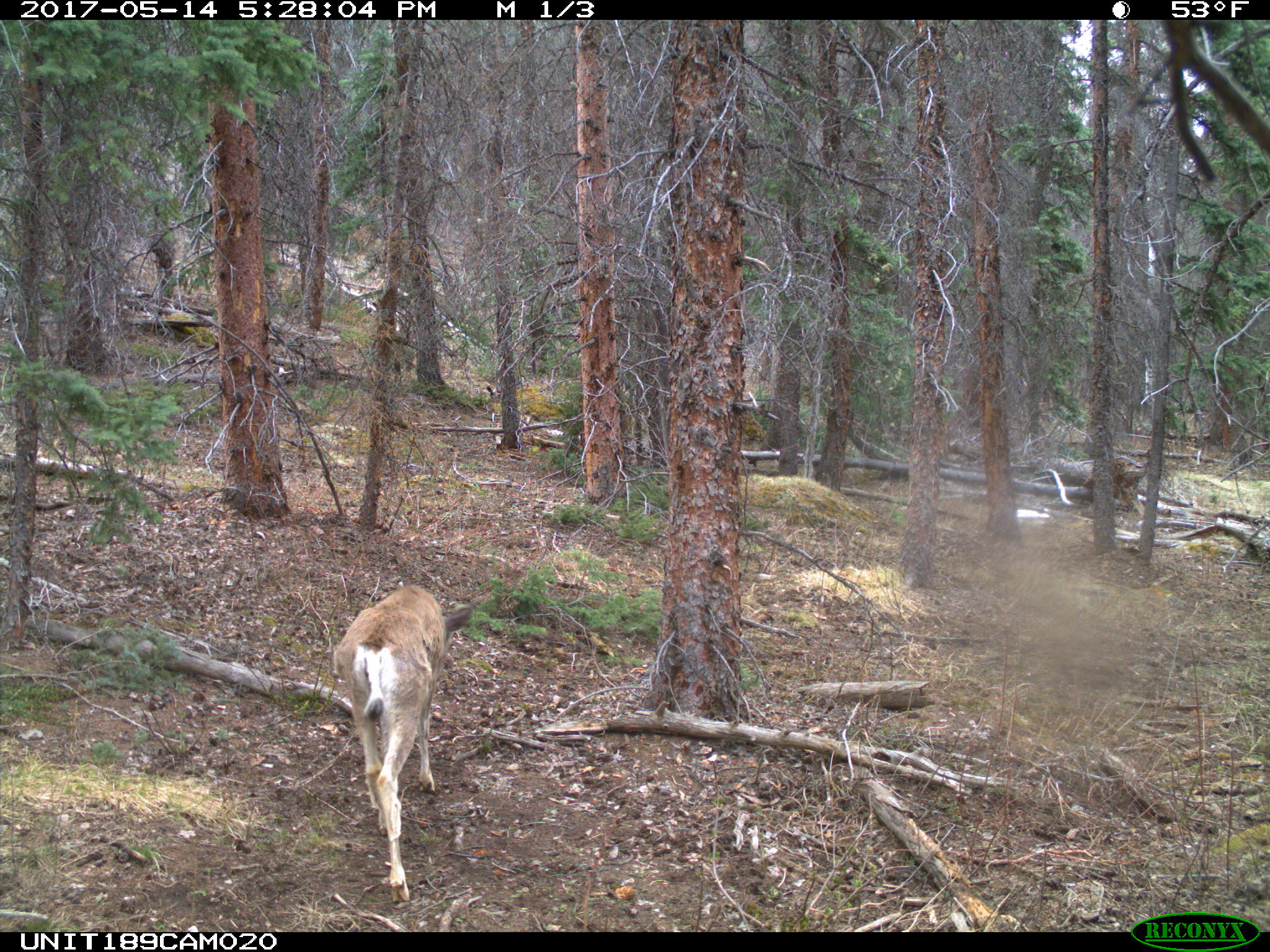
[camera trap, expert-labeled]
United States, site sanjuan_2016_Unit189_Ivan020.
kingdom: Animalia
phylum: Chordata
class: Mammalia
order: Artiodactyla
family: Cervidae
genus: Odocoileus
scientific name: Odocoileus hemionus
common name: mule deer